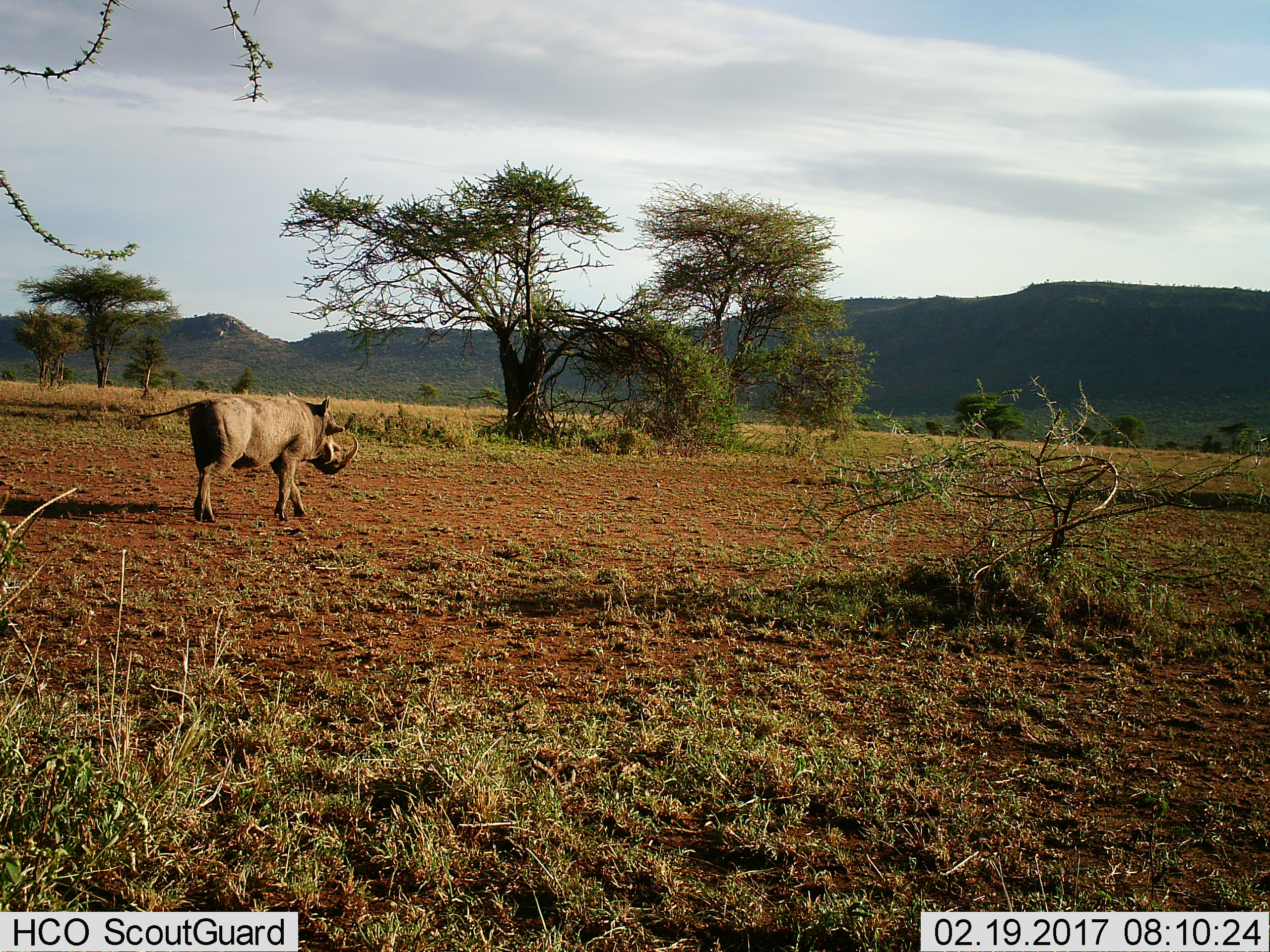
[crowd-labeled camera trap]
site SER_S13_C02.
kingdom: Animalia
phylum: Chordata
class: Mammalia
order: Artiodactyla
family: Suidae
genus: Phacochoerus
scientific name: Phacochoerus africanus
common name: warthog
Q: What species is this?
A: Warthog (Phacochoerus africanus).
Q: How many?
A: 1.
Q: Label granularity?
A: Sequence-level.